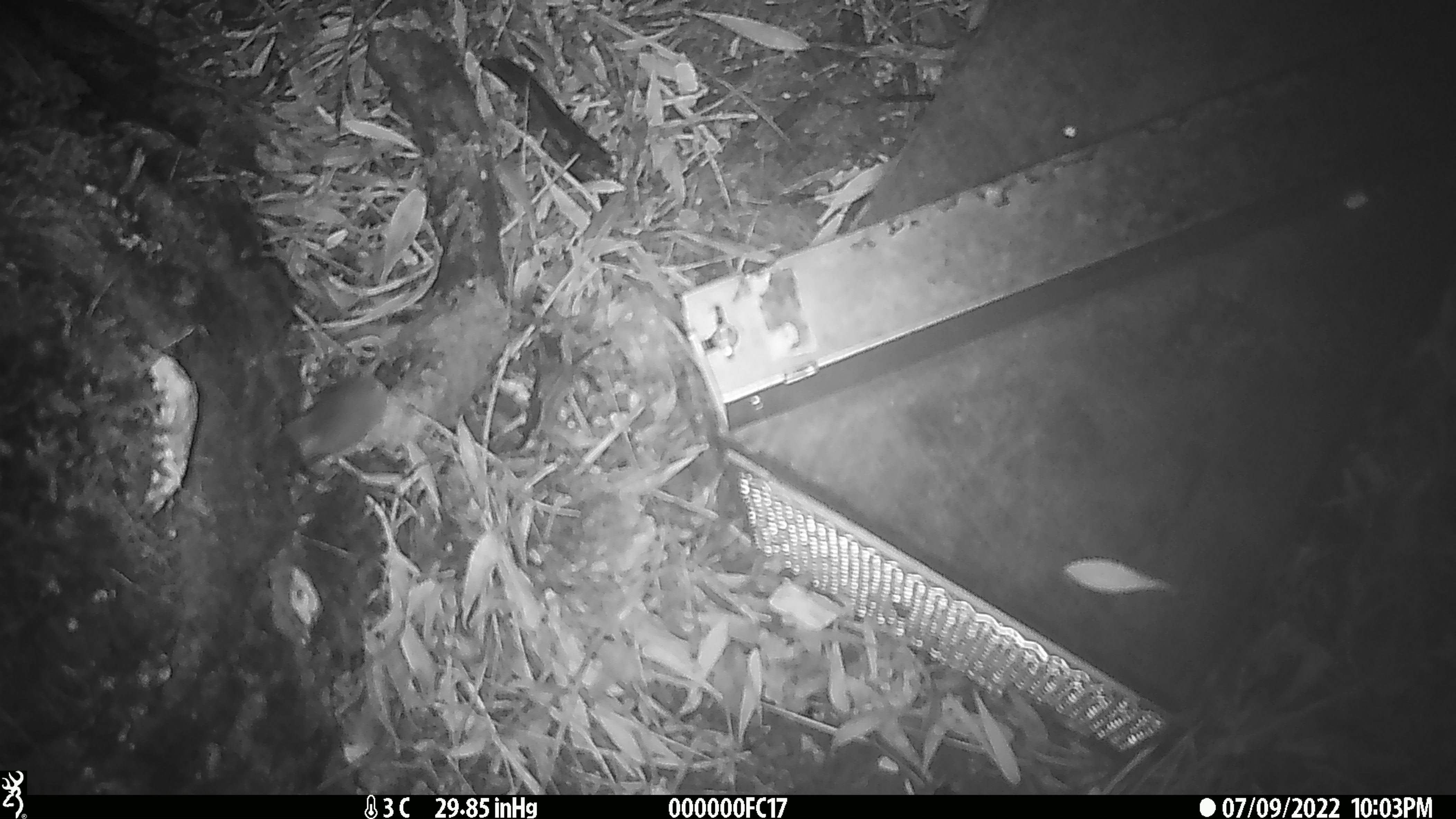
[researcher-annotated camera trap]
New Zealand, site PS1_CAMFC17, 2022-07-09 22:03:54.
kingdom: Animalia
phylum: Chordata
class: Mammalia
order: Rodentia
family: Muridae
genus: Mus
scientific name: Mus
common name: mouse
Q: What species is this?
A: Mouse (Mus).